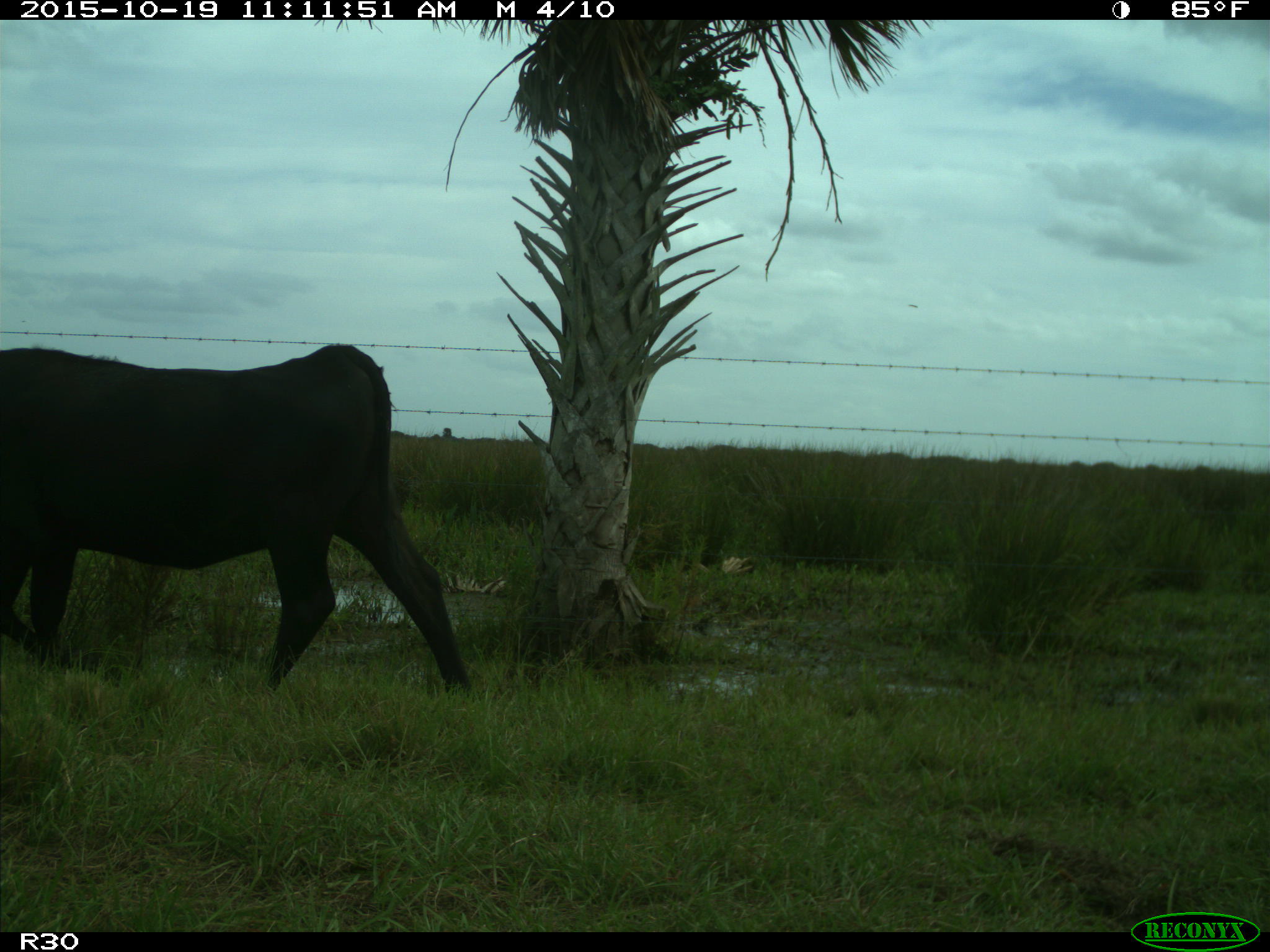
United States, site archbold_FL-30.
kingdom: Animalia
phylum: Chordata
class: Mammalia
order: Artiodactyla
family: Bovidae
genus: Bos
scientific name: Bos taurus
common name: domestic cow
Bos taurus (domestic cow).